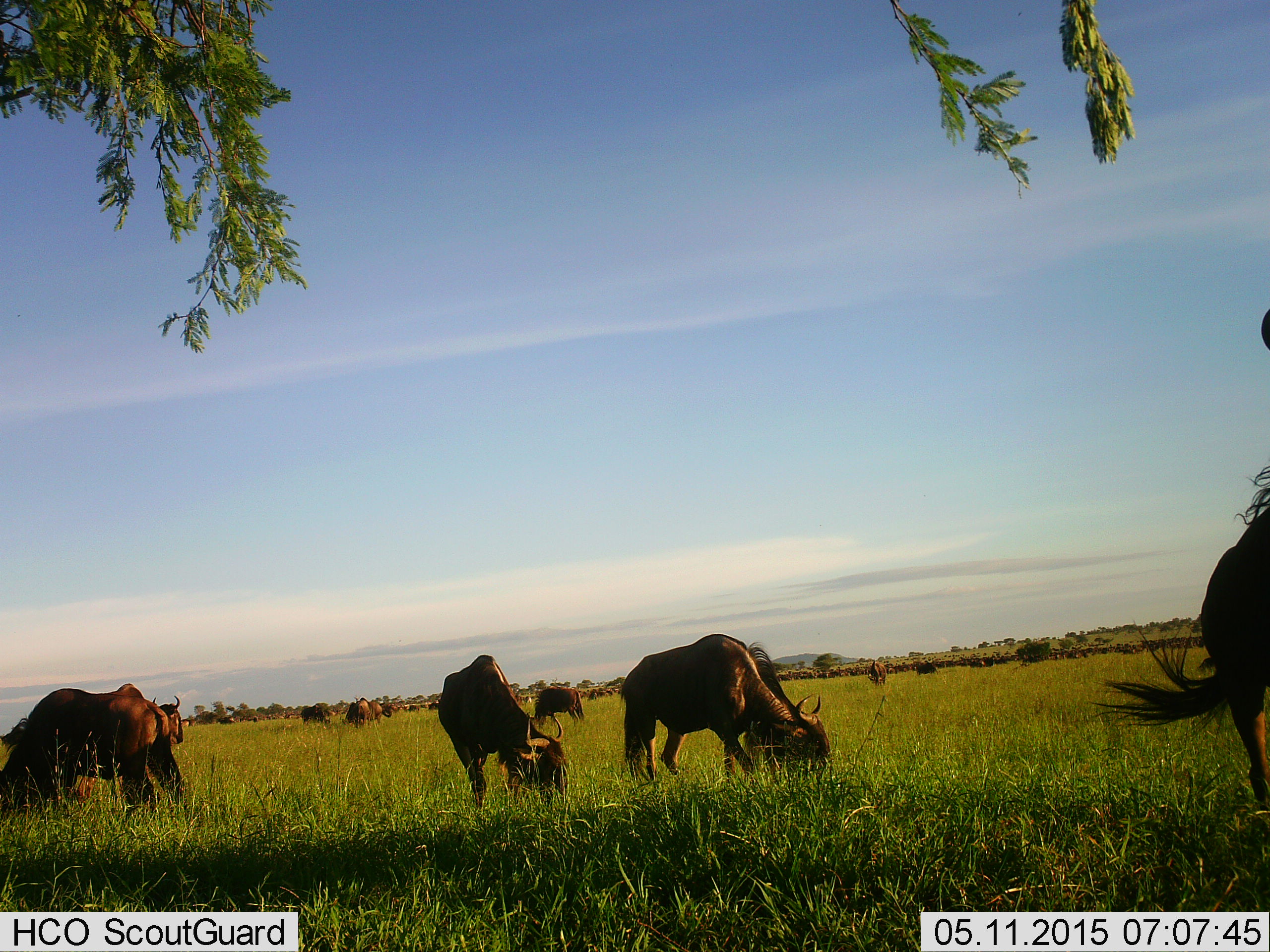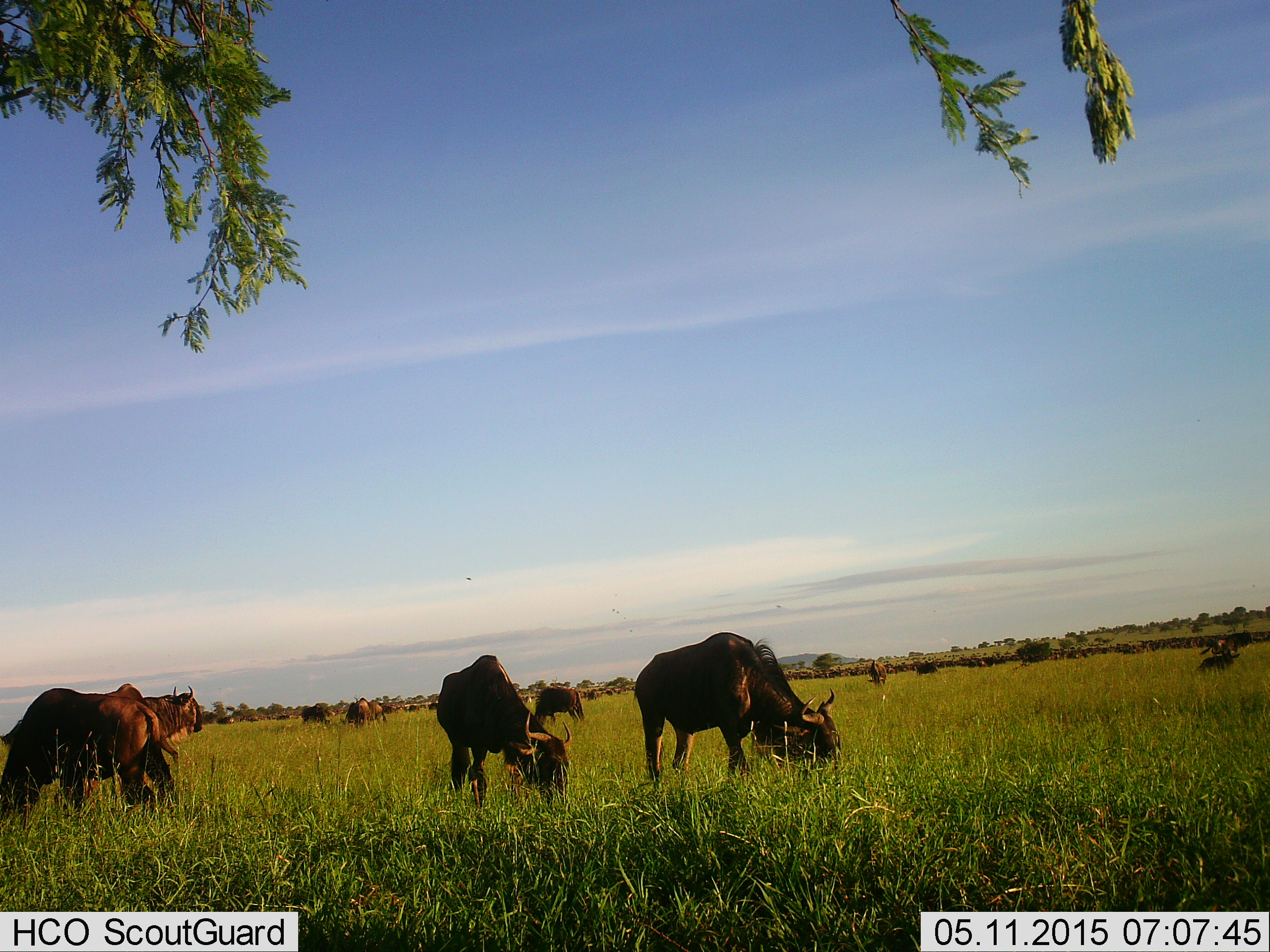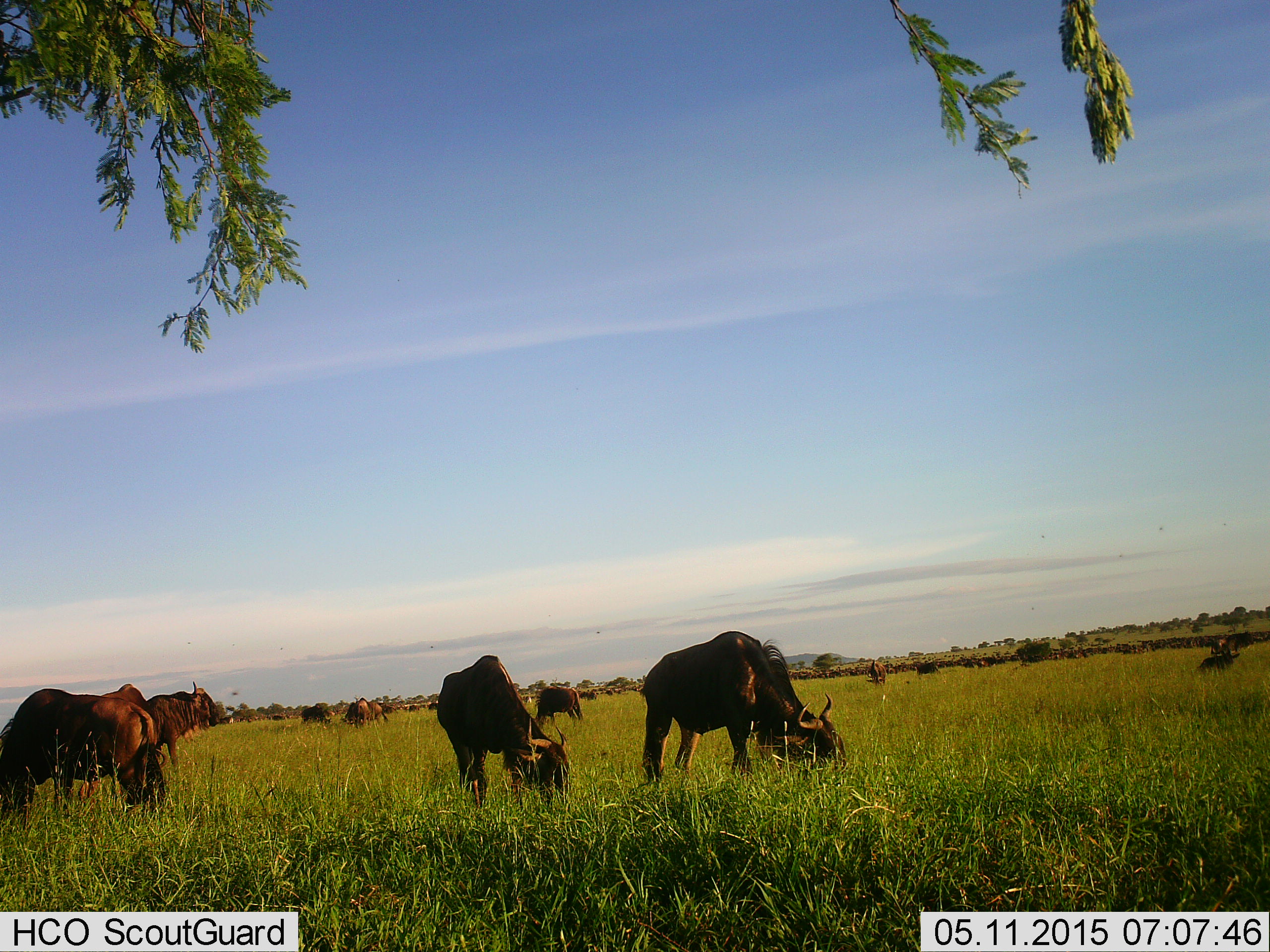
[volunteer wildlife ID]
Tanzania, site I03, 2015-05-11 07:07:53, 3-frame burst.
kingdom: Animalia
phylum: Chordata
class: Mammalia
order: Artiodactyla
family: Bovidae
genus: Connochaetes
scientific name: Connochaetes taurinus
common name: blue wildebeest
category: wildebeest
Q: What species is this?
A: Wildebeest (blue wildebeest) (Connochaetes taurinus).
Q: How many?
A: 11-50.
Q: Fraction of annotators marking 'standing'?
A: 70%.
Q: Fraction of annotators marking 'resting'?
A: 20%.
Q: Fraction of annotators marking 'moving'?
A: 50%.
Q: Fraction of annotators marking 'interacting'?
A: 0%.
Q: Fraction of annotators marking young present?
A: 0%.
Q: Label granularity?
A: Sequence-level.